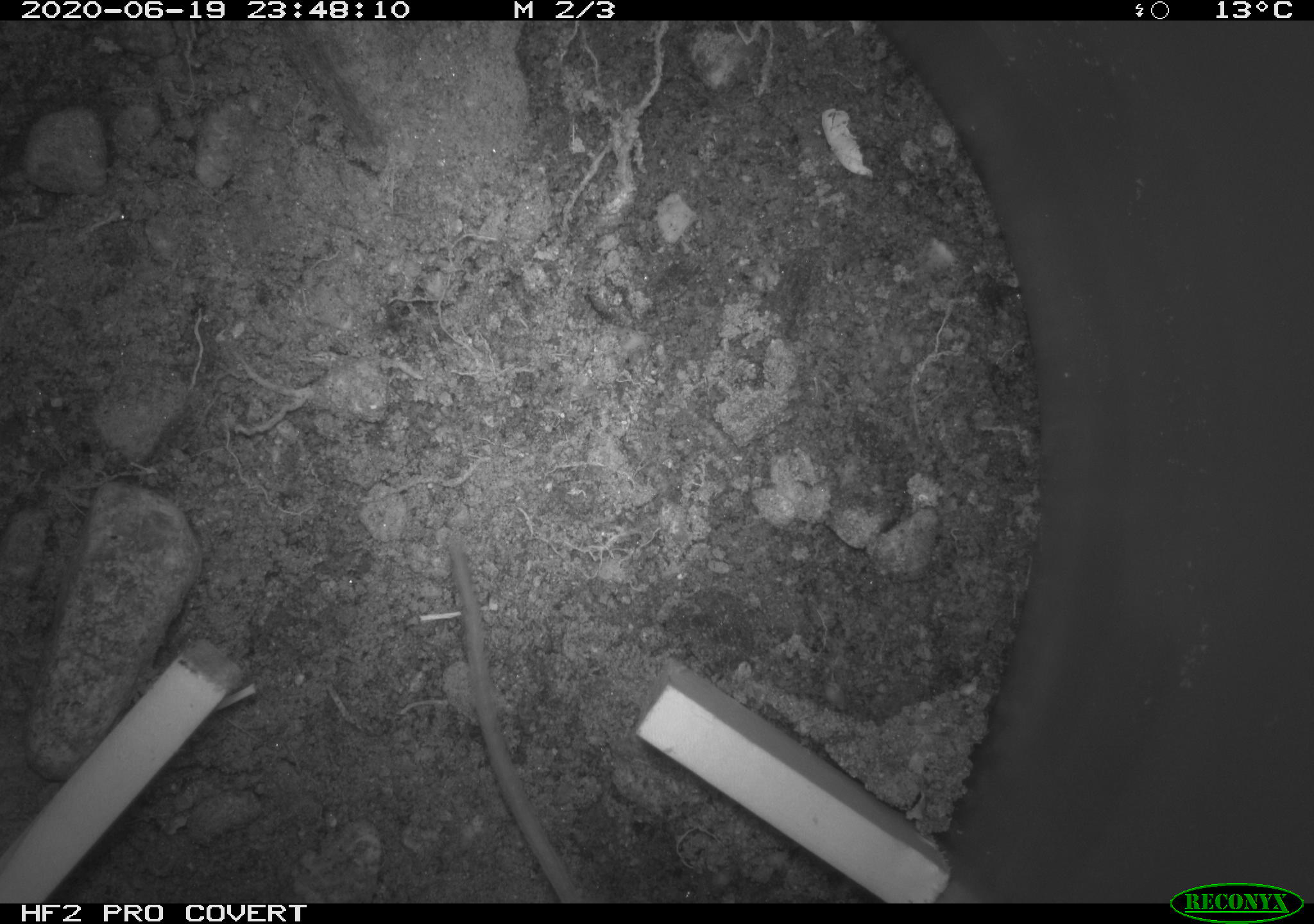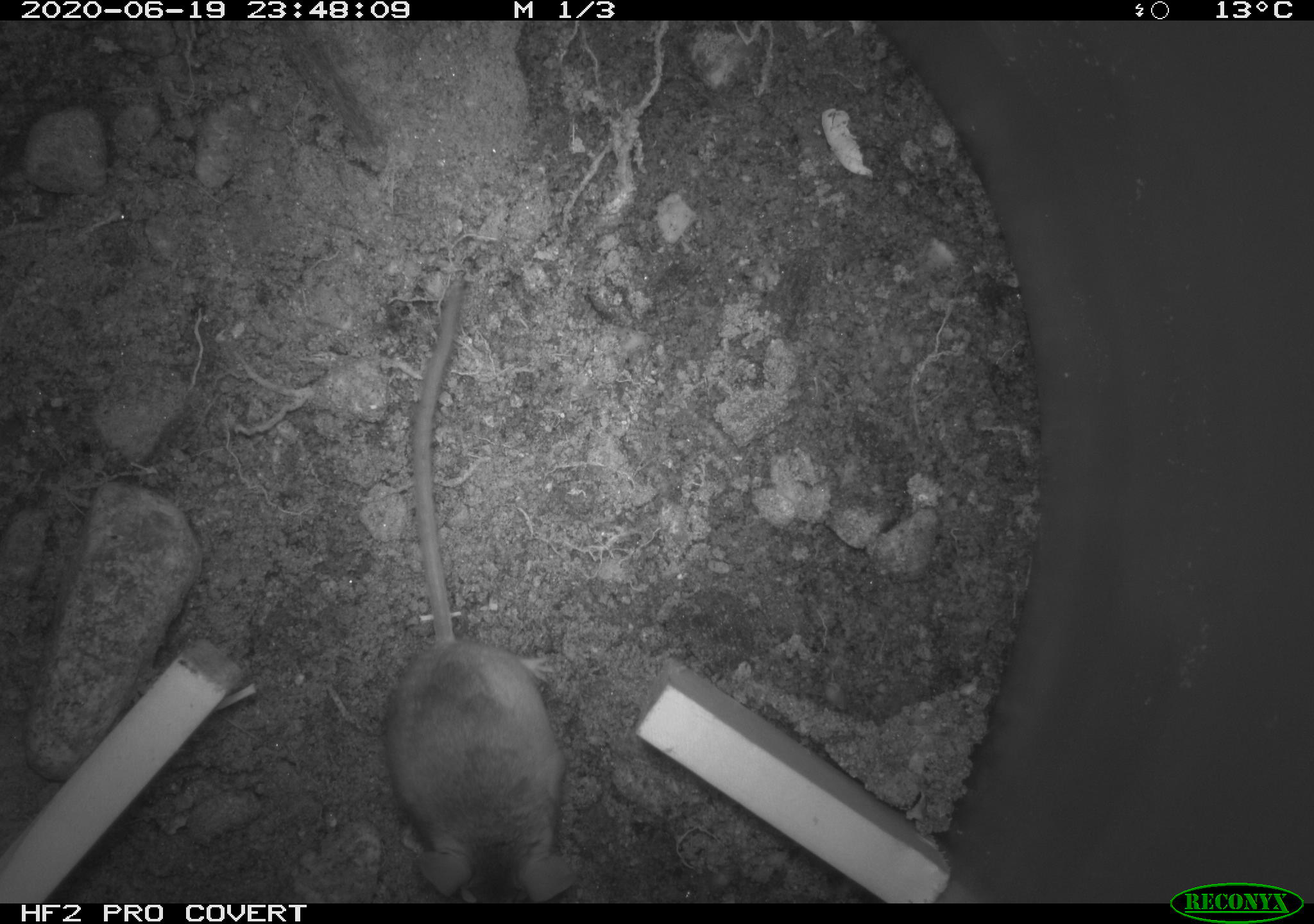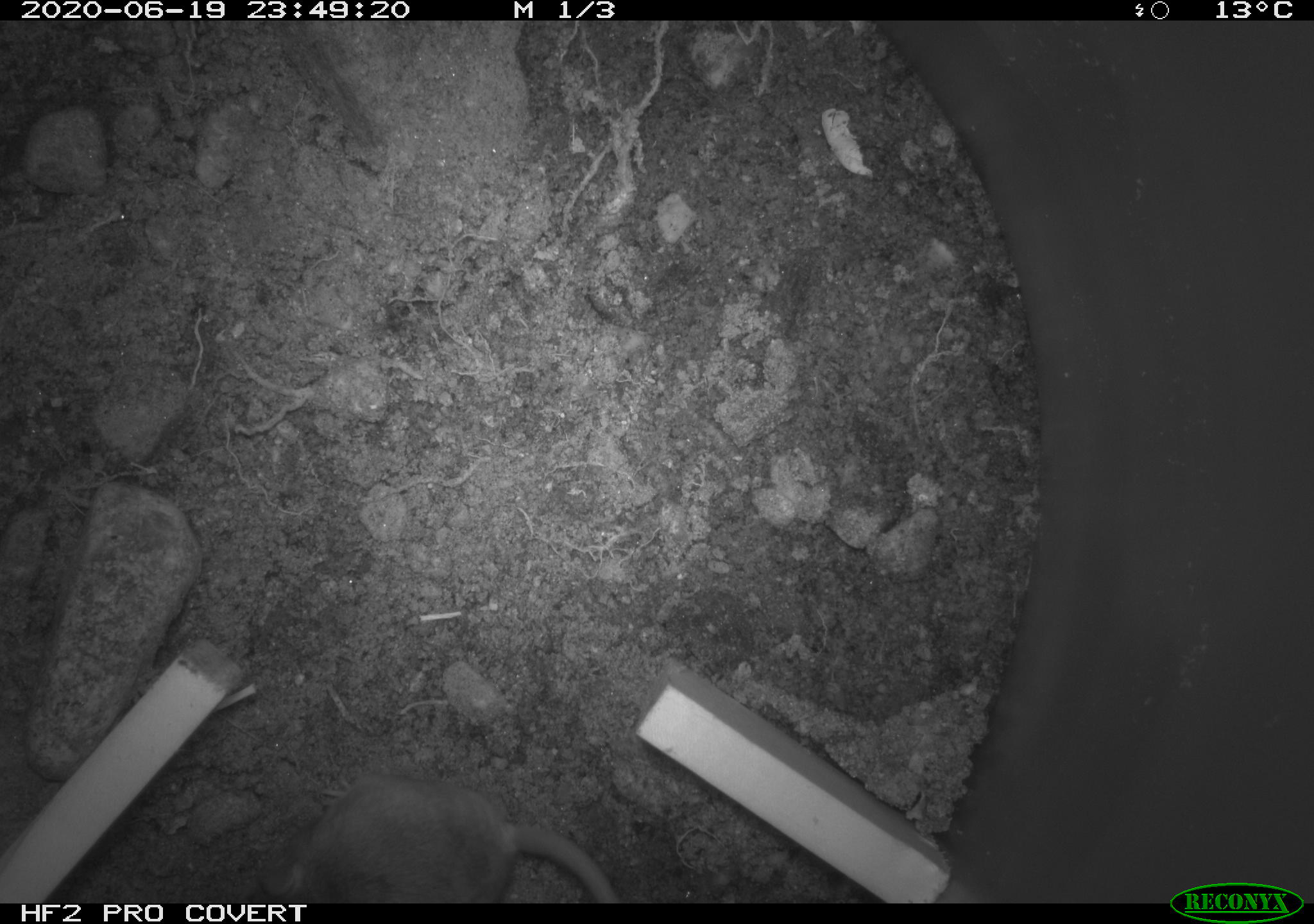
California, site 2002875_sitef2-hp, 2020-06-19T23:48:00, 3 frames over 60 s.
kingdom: Animalia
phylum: Chordata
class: Mammalia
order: Rodentia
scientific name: Rodentia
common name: mouse species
Mouse species (Rodentia).